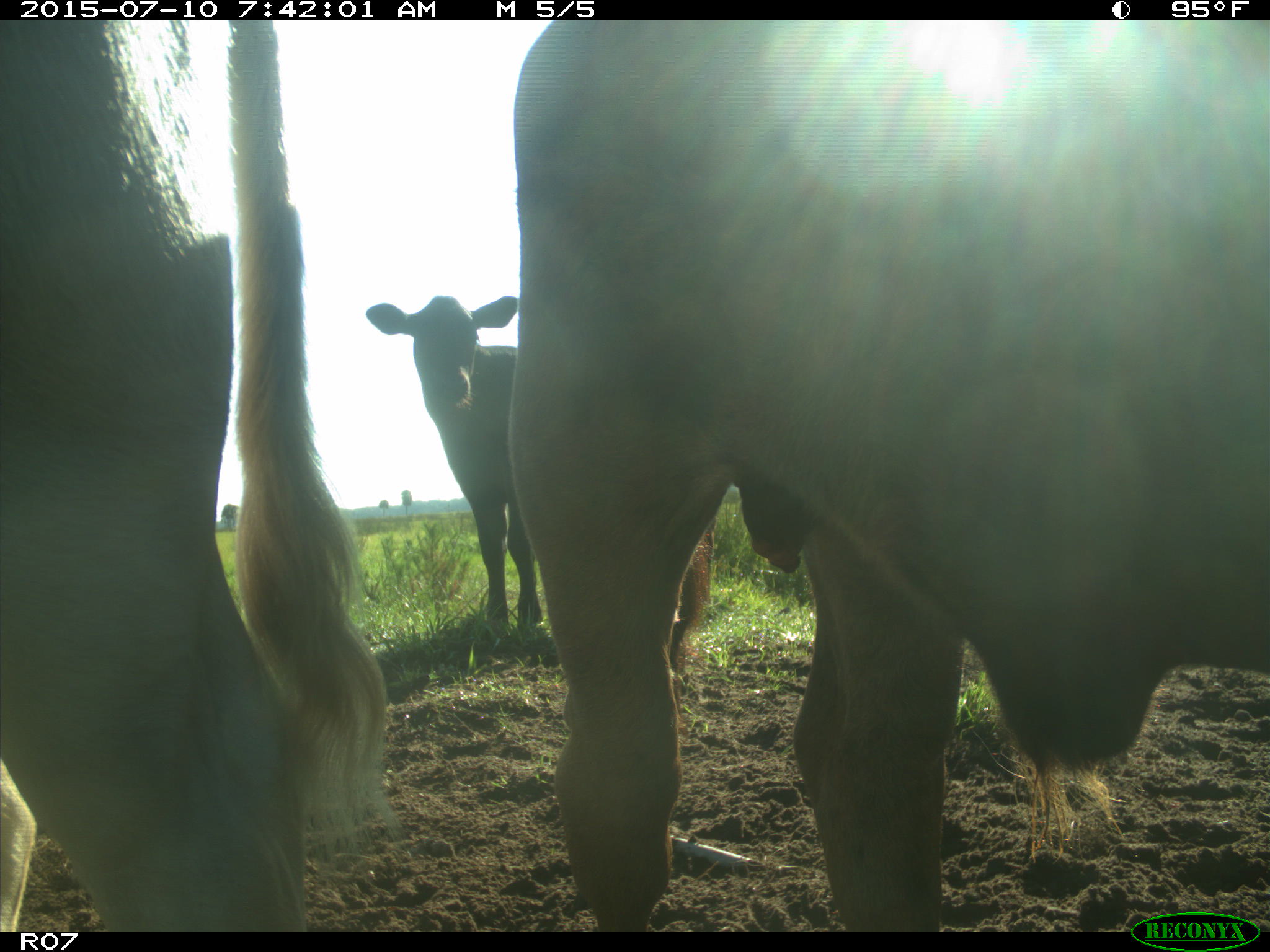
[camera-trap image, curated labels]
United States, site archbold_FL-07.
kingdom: Animalia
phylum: Chordata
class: Mammalia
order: Artiodactyla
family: Bovidae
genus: Bos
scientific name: Bos taurus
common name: domestic cow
Bos taurus (domestic cow).